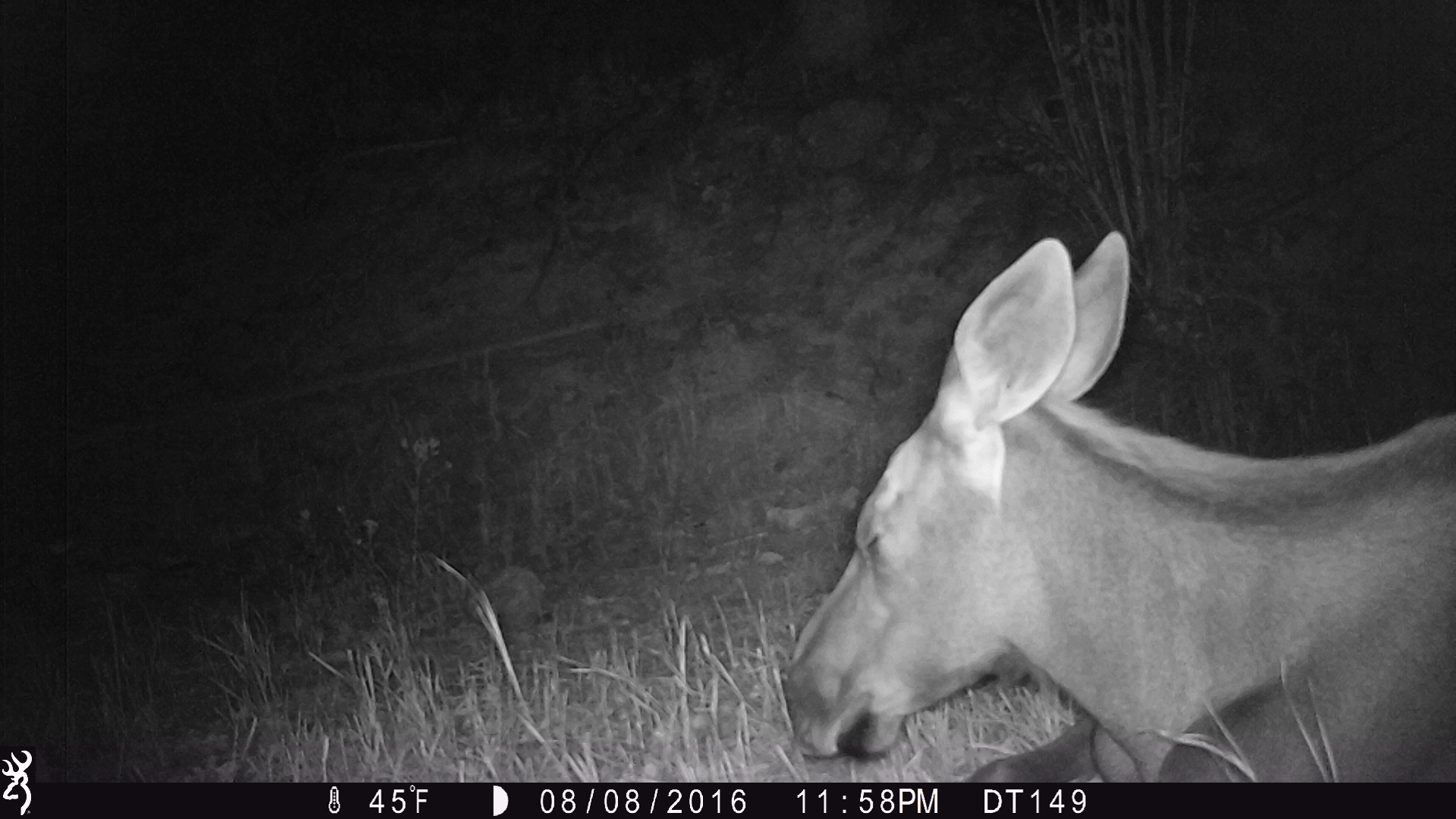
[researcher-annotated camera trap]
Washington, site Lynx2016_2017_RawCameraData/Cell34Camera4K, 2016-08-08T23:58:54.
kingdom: Animalia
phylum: Chordata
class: Mammalia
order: Artiodactyla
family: Cervidae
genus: Alces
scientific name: Alces alces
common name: moose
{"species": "Alces alces (moose)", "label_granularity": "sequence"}